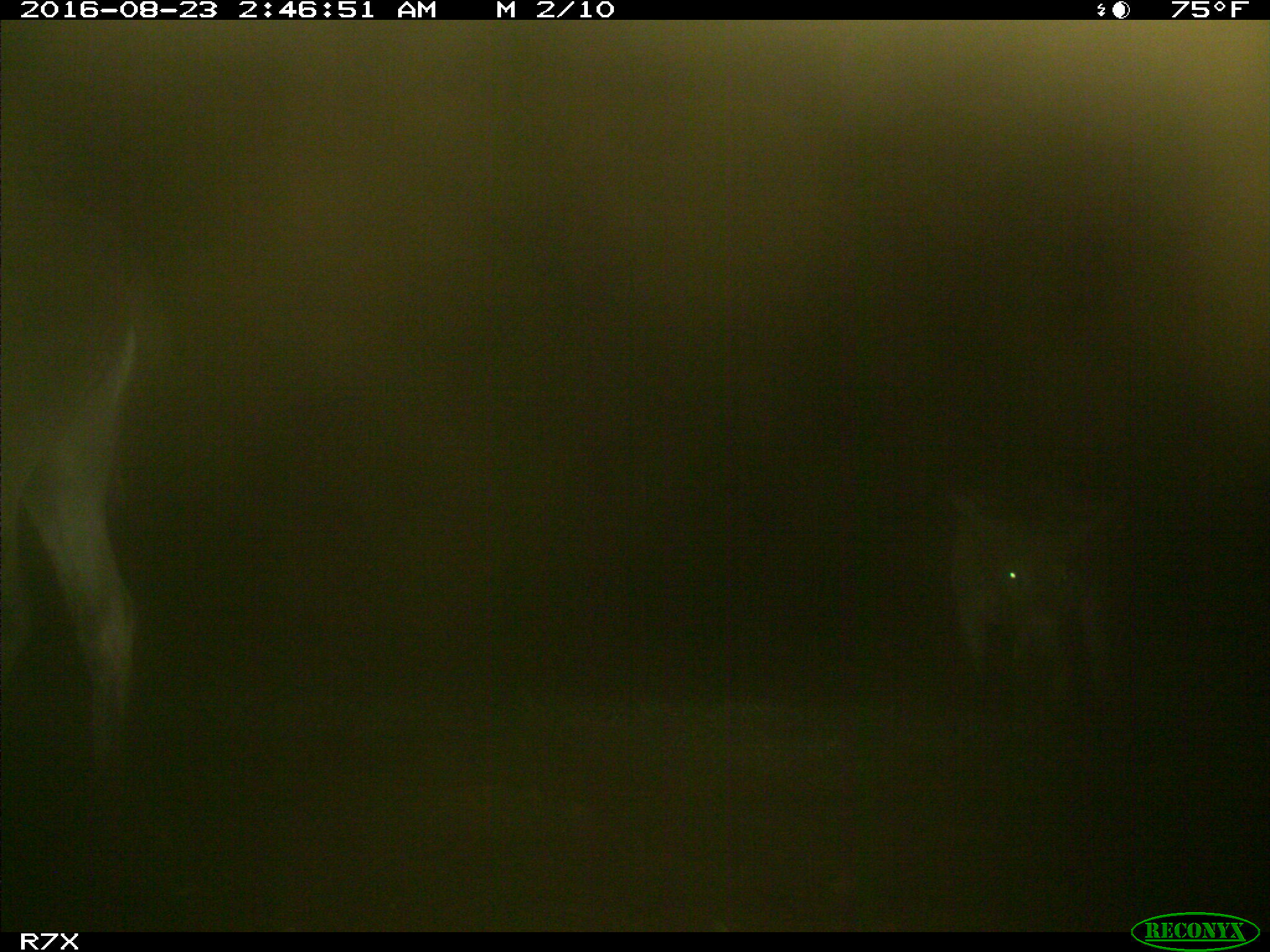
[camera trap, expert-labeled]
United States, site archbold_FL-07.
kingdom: Animalia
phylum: Chordata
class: Mammalia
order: Perissodactyla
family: Equidae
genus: Equus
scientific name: Equus africanus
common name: african wild ass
Equus africanus (african wild ass).